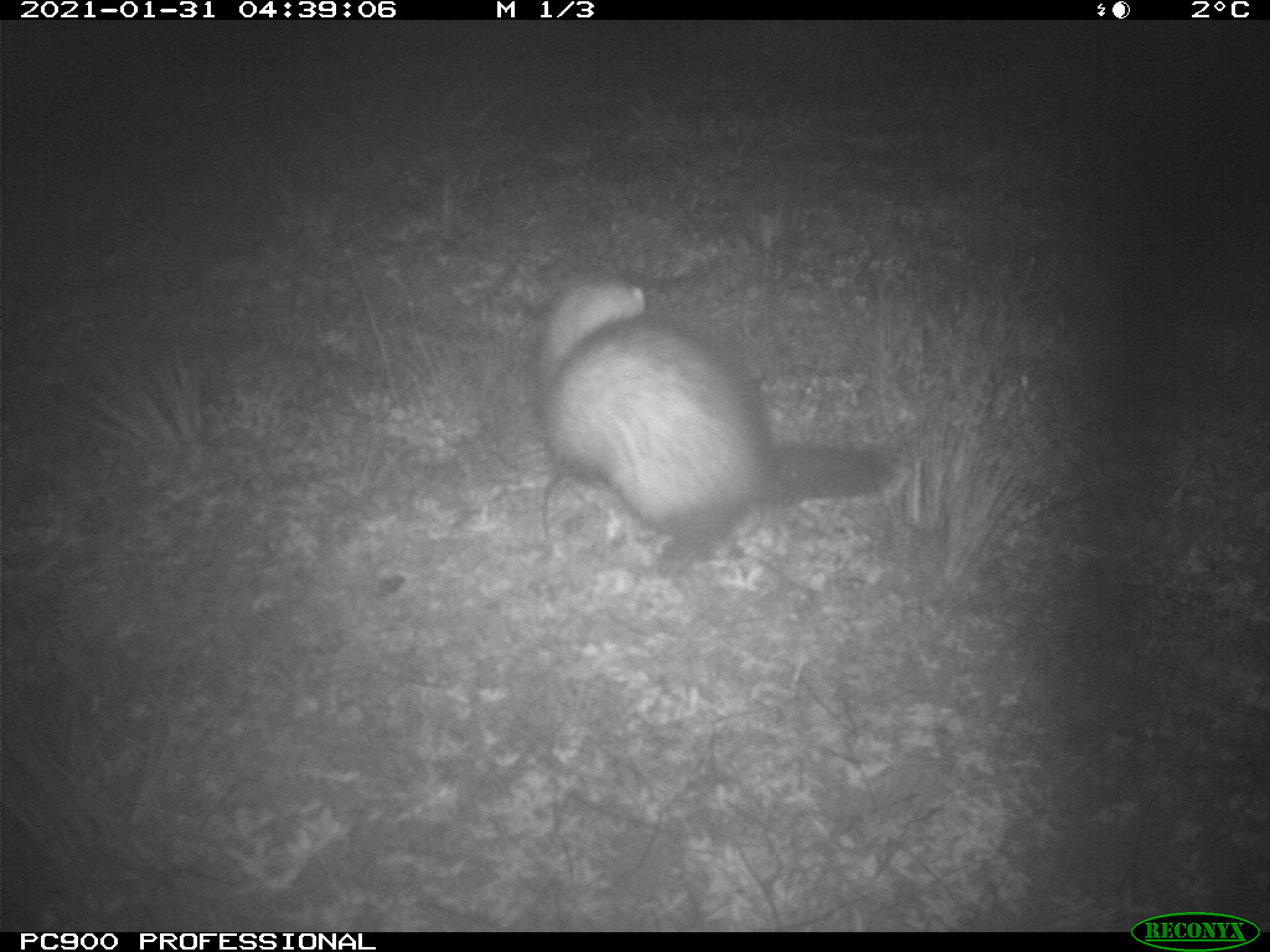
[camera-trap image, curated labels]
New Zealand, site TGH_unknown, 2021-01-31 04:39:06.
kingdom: Animalia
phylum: Chordata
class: Mammalia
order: Carnivora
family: Mustelidae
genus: Mustela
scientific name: Mustela furo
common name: ferret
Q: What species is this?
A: Ferret (Mustela furo).